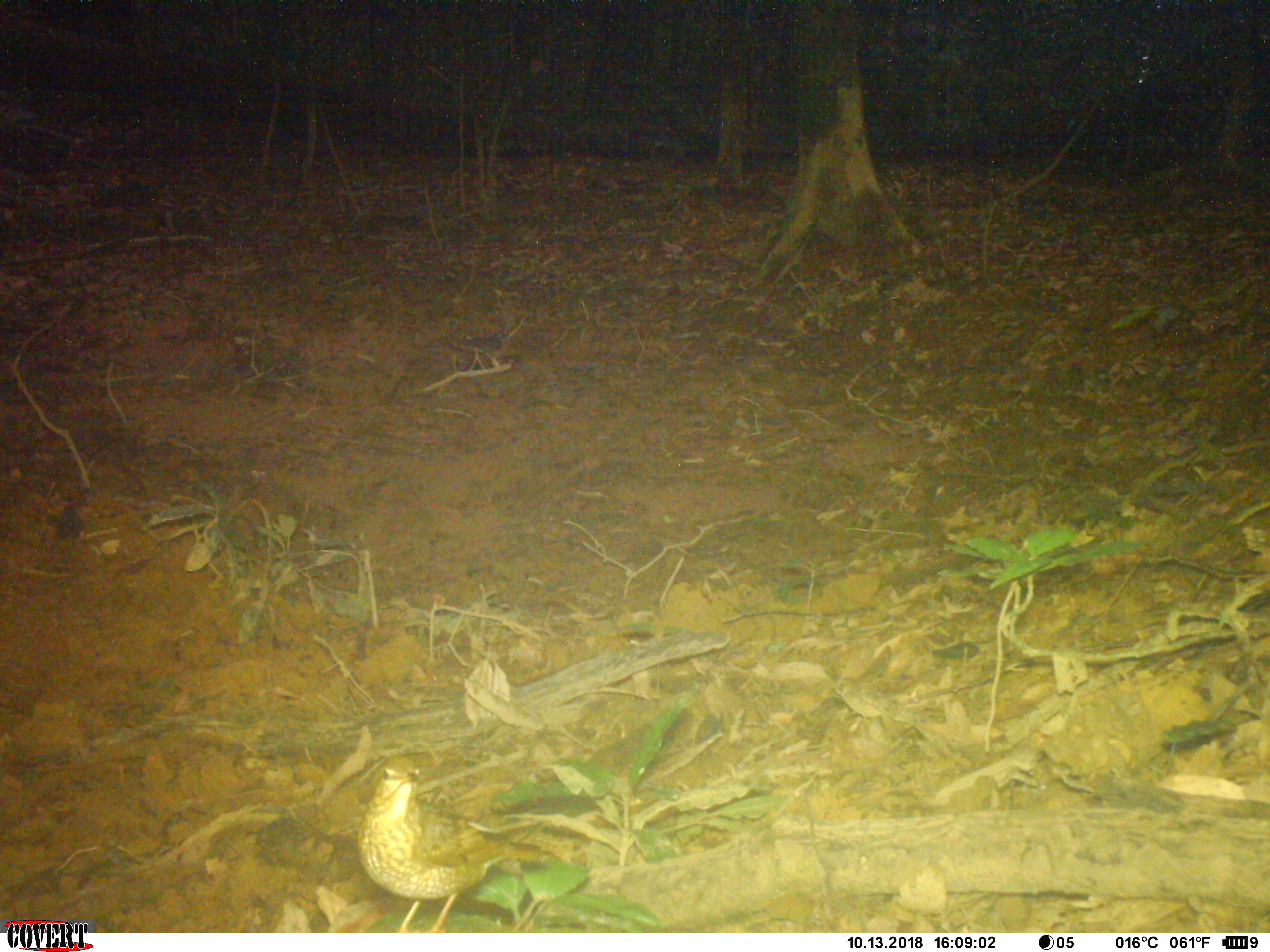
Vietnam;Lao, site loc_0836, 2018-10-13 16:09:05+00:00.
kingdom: Animalia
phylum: Chordata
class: Aves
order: Passeriformes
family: Turdidae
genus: Zoothera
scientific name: Zoothera dauma dauma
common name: scaly thrush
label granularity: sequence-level